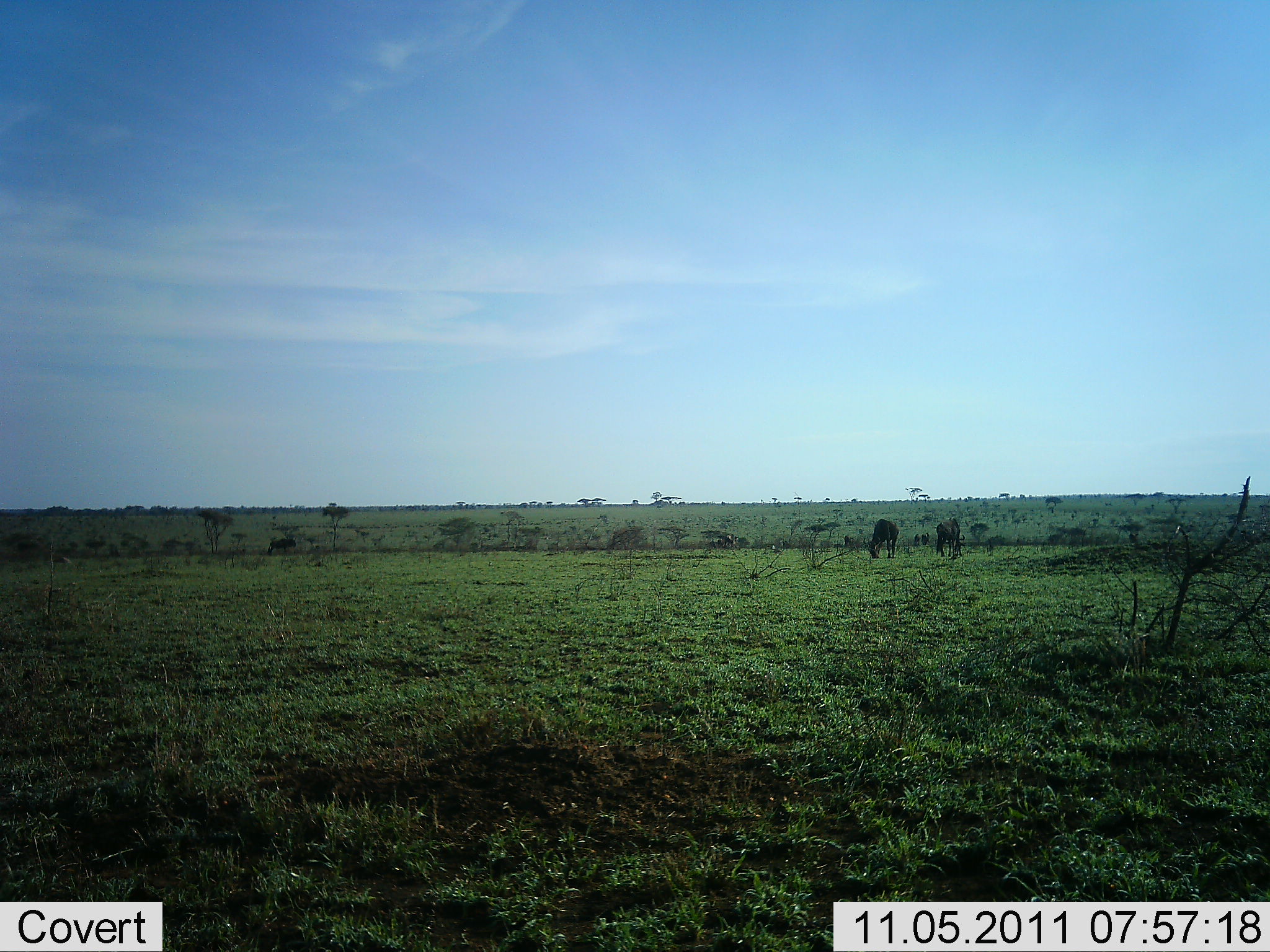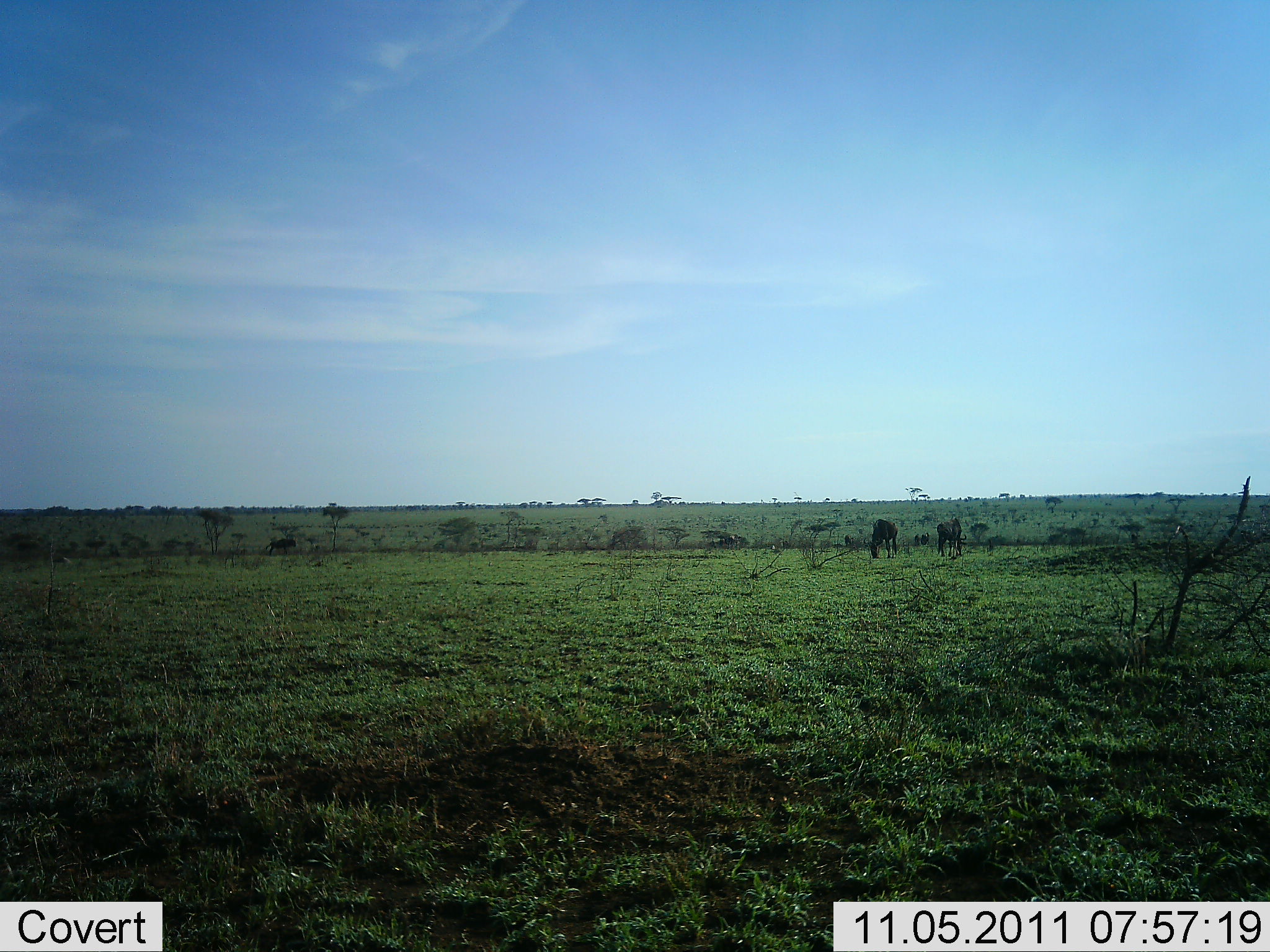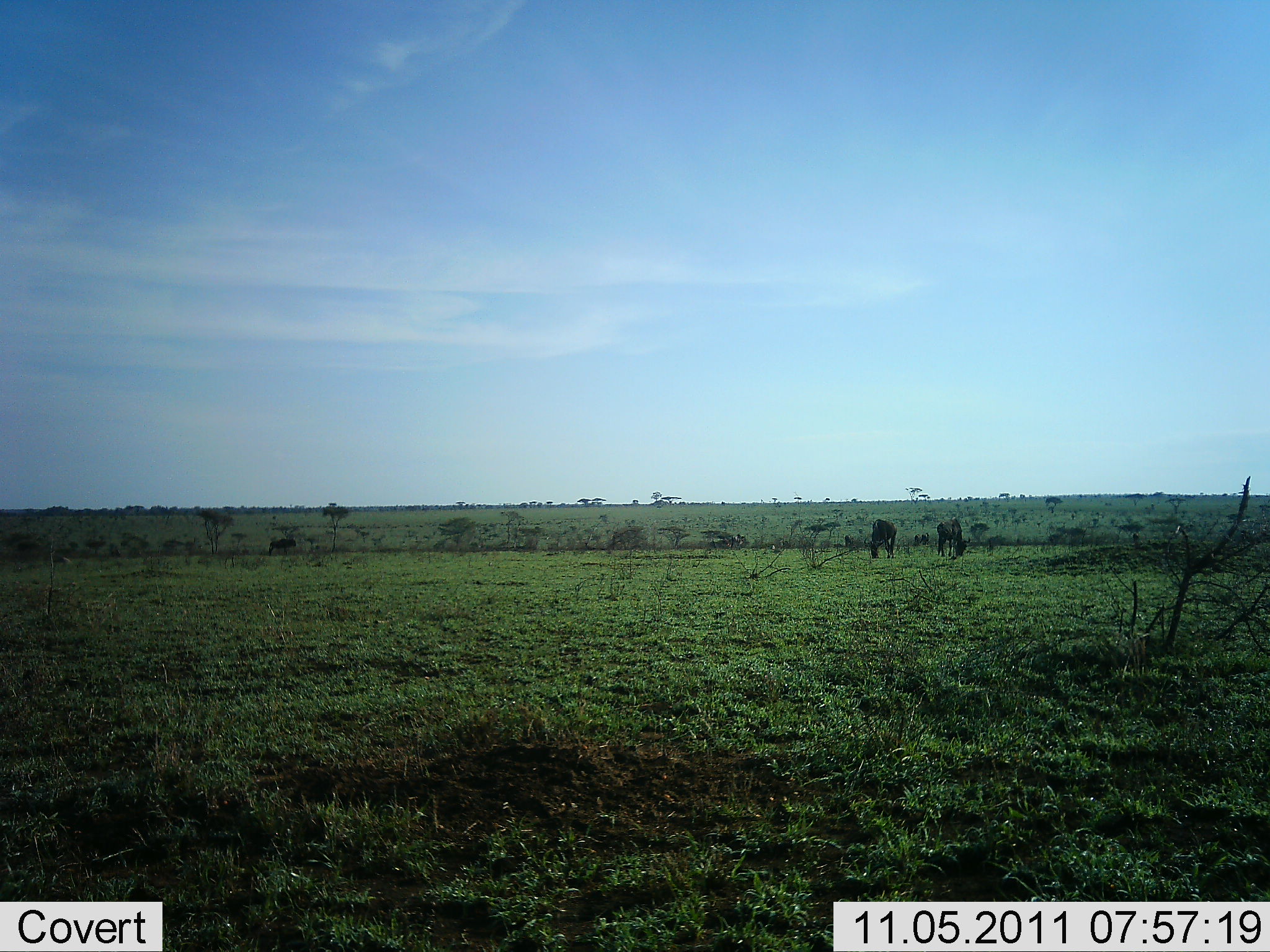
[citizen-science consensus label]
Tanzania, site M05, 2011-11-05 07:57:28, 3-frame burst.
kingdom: Animalia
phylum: Chordata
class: Mammalia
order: Artiodactyla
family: Bovidae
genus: Connochaetes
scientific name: Connochaetes taurinus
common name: blue wildebeest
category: wildebeest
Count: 3.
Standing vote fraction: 27%.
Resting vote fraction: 0%.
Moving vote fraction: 18%.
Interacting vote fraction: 0%.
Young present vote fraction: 0%.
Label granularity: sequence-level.